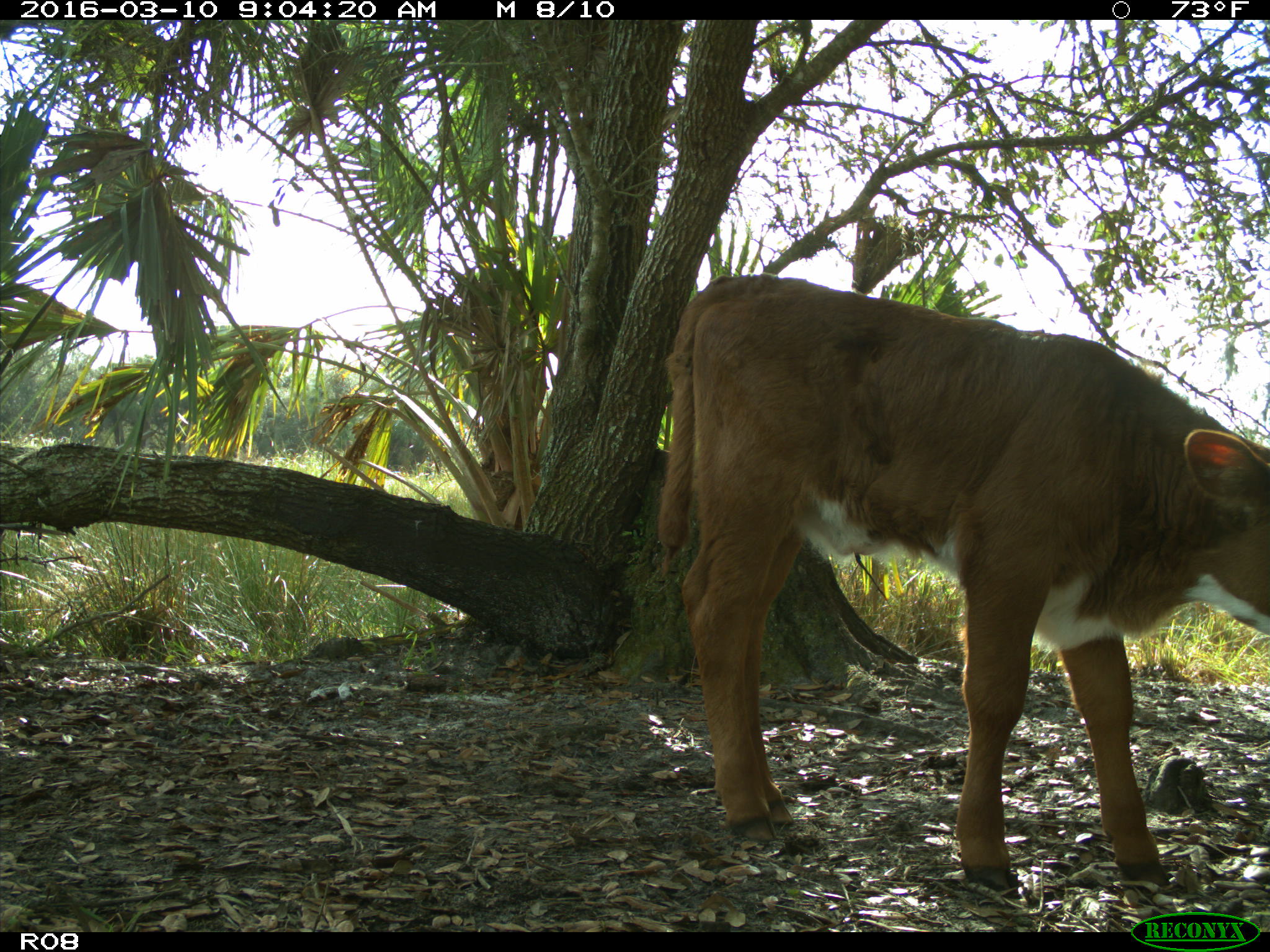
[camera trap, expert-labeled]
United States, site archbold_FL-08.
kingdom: Animalia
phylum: Chordata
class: Mammalia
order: Artiodactyla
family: Bovidae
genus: Bos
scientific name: Bos taurus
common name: domestic cow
Bos taurus (domestic cow).